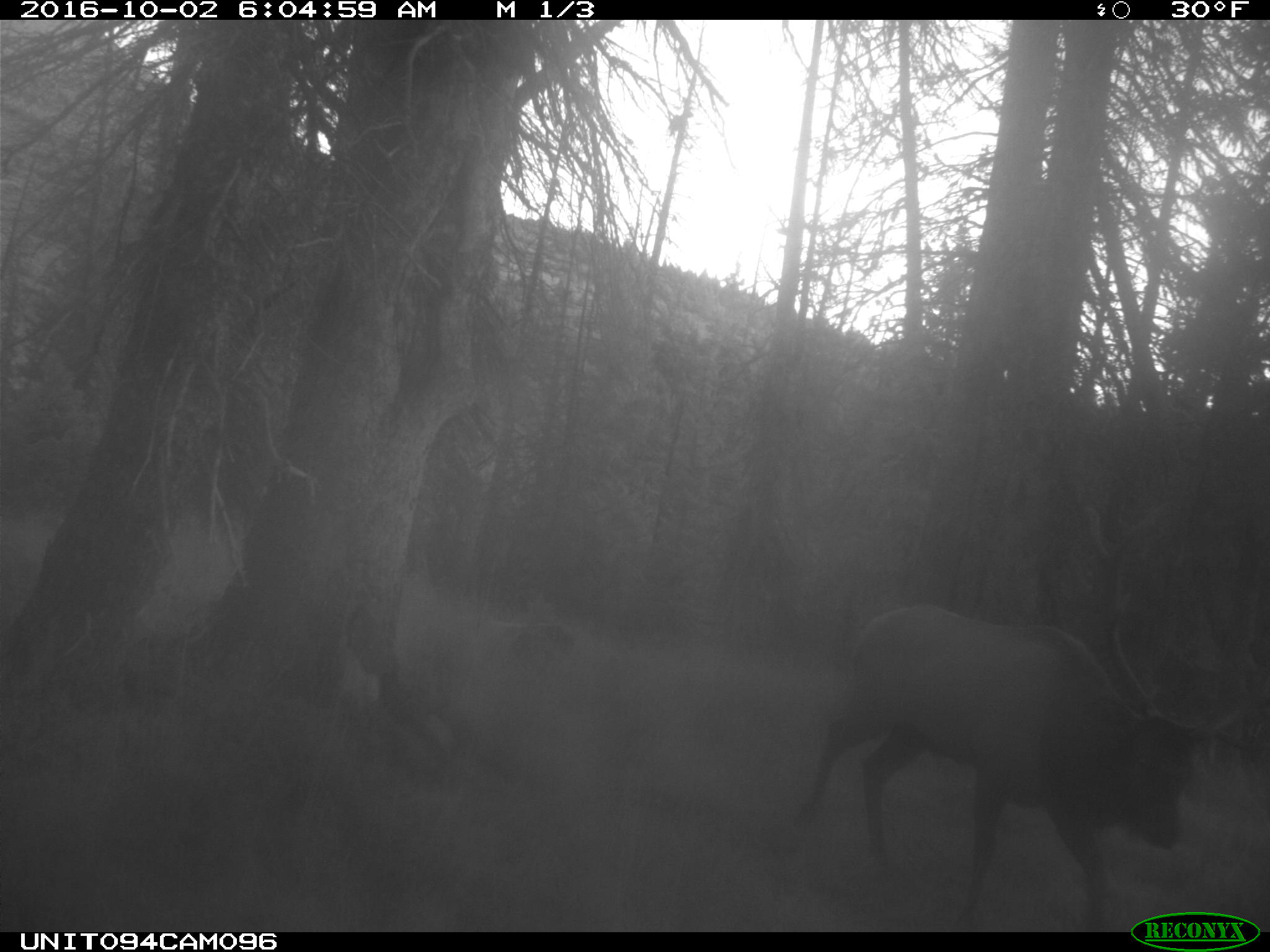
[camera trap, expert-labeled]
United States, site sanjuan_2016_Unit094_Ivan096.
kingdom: Animalia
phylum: Chordata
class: Mammalia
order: Artiodactyla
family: Cervidae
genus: Cervus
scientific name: Cervus elaphus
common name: red deer